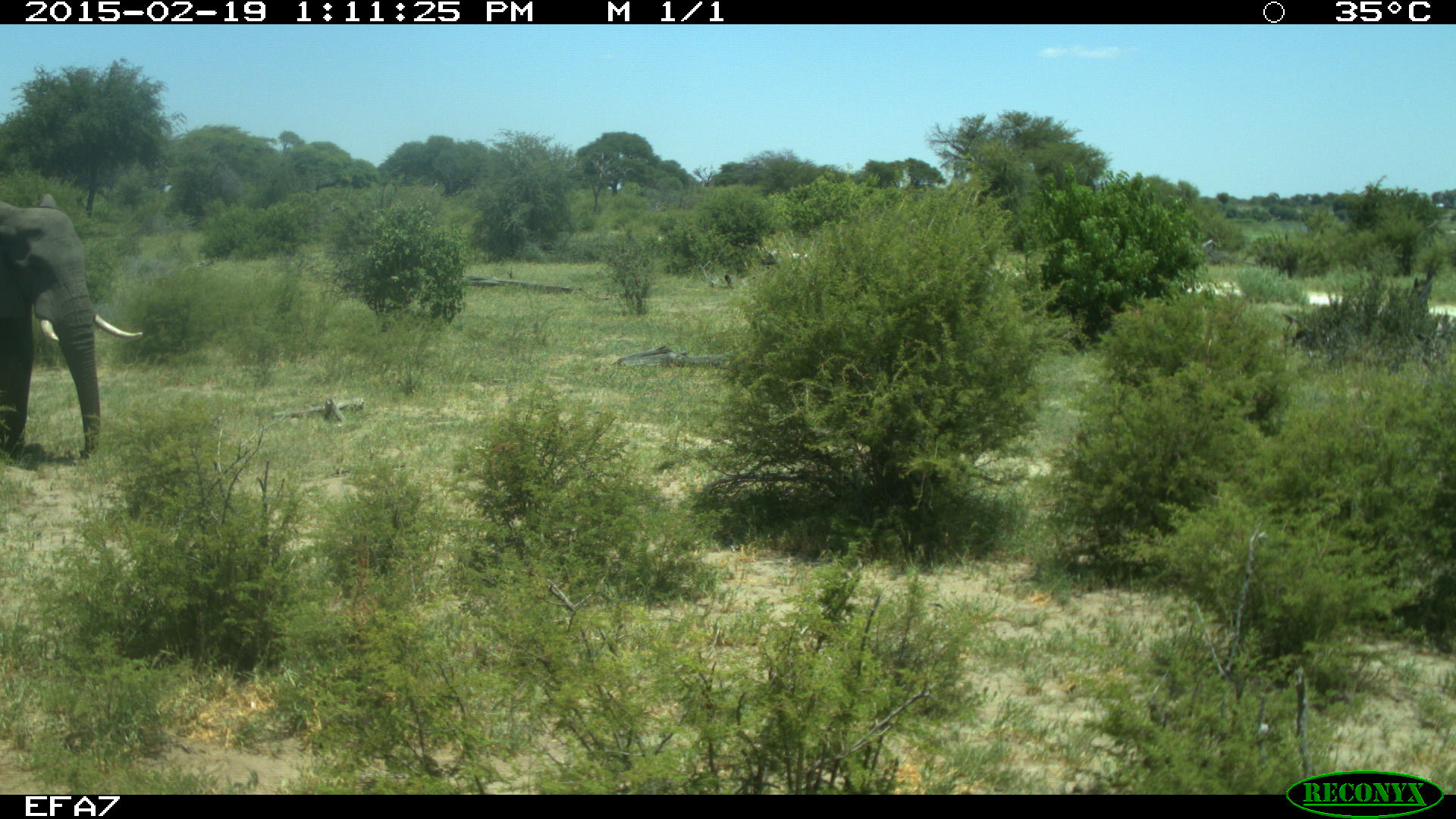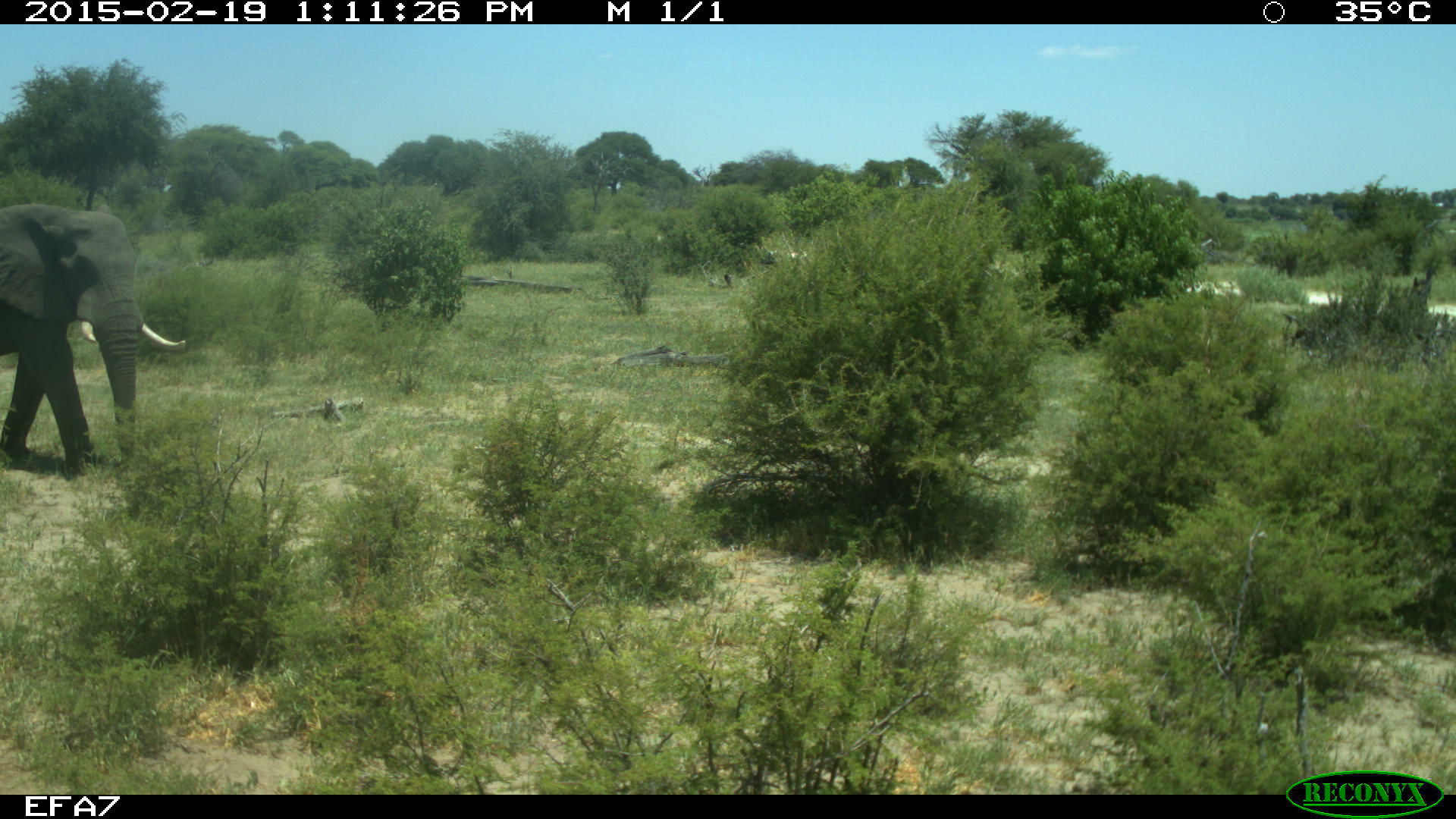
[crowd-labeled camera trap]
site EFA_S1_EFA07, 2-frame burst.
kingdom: Animalia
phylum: Chordata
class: Mammalia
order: Proboscidea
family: Elephantidae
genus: Loxodonta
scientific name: Loxodonta africana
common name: african bush elephant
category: elephant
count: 1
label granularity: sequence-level